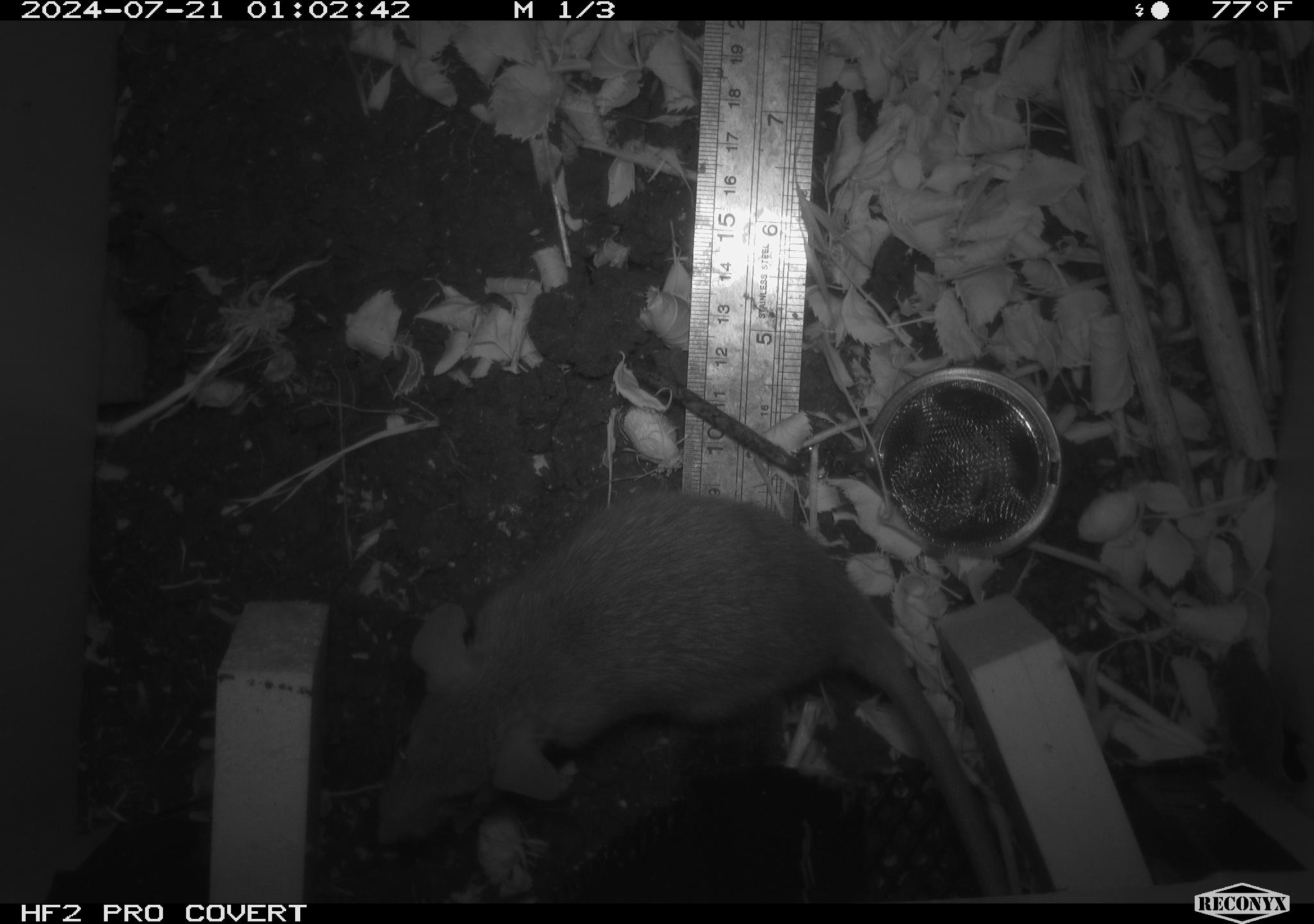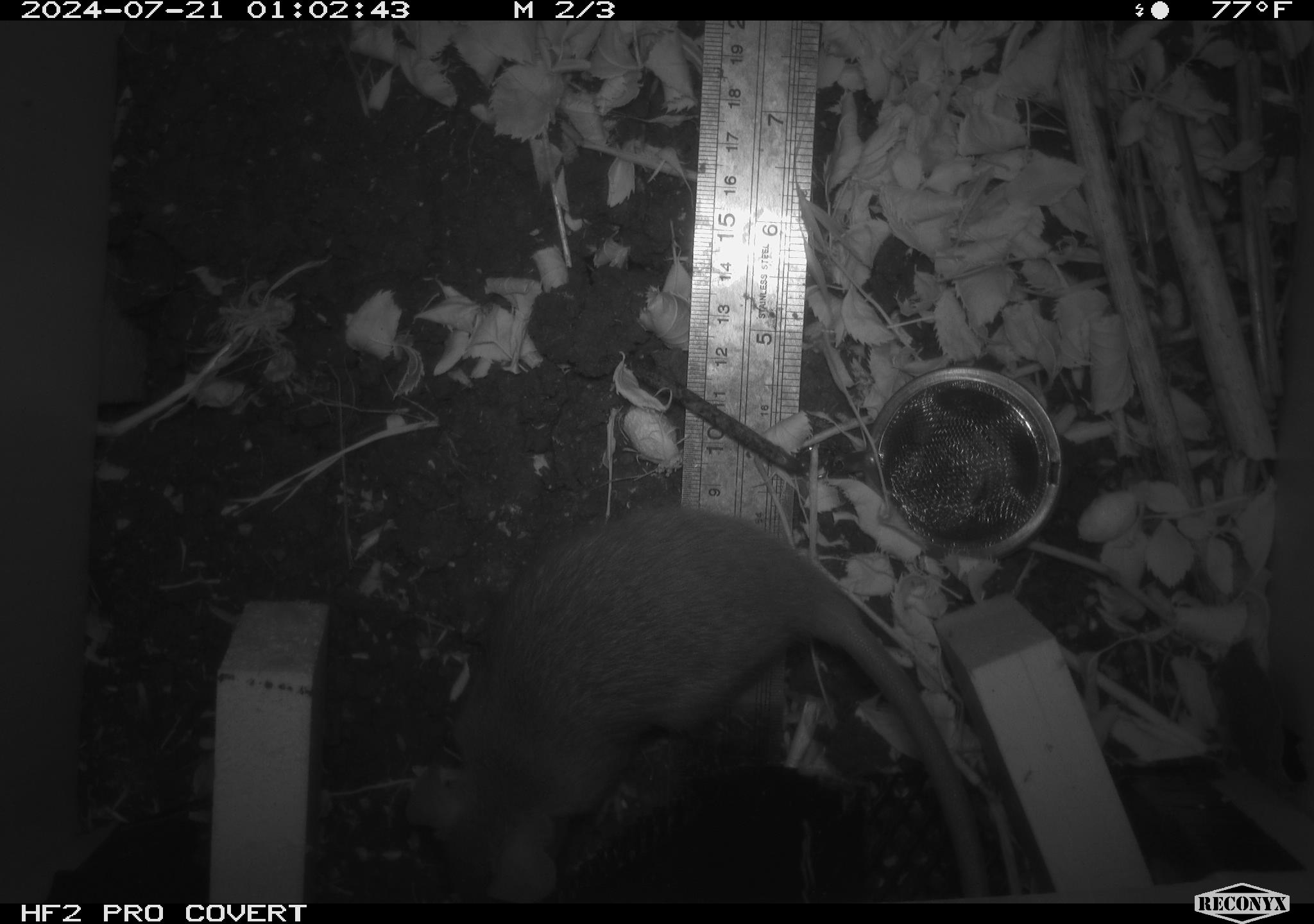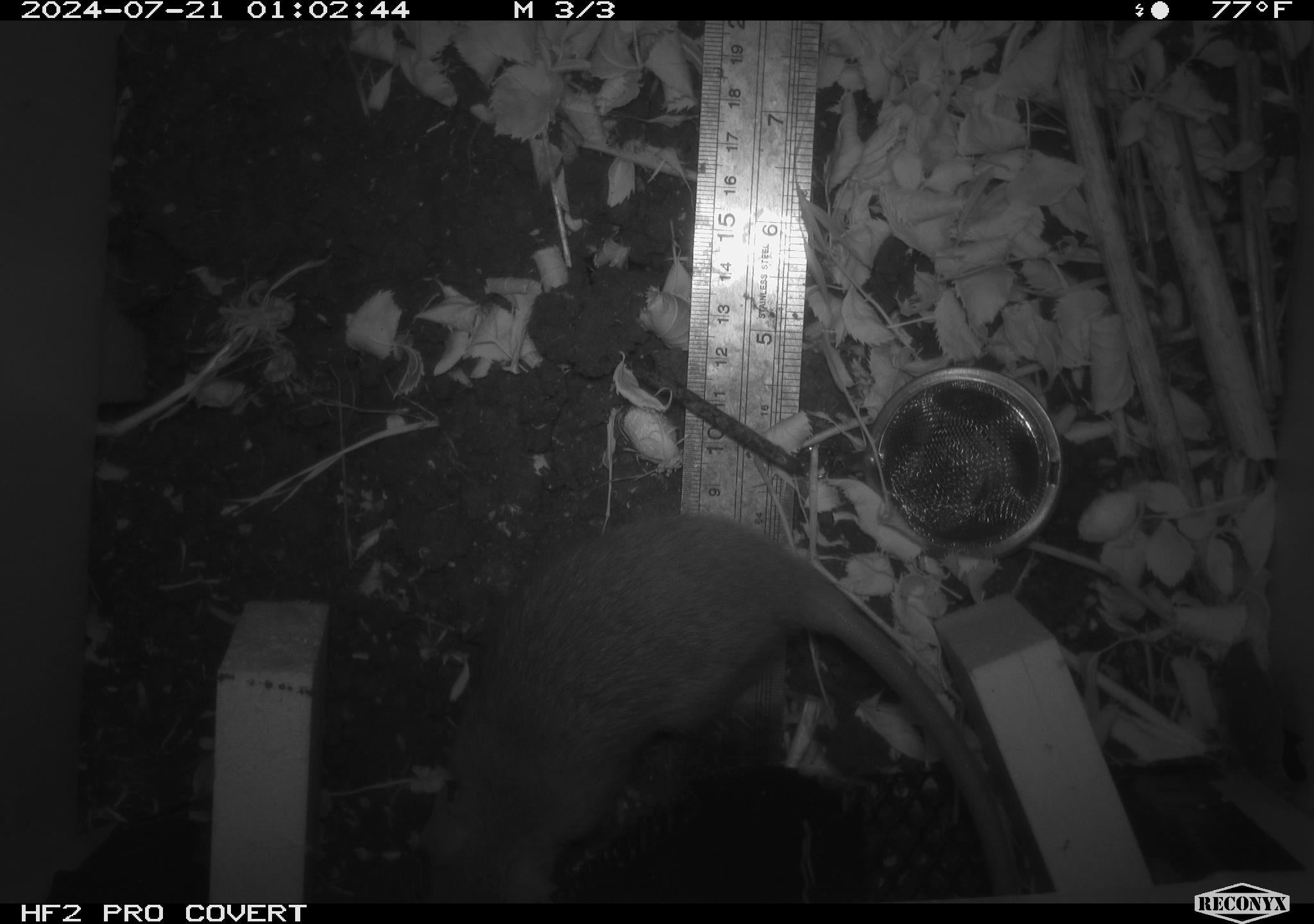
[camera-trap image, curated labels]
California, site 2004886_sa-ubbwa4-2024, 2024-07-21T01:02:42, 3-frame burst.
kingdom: Animalia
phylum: Chordata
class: Mammalia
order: Rodentia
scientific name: Rodentia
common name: woodrat or rat or mouse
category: woodrat or rat or mouse species